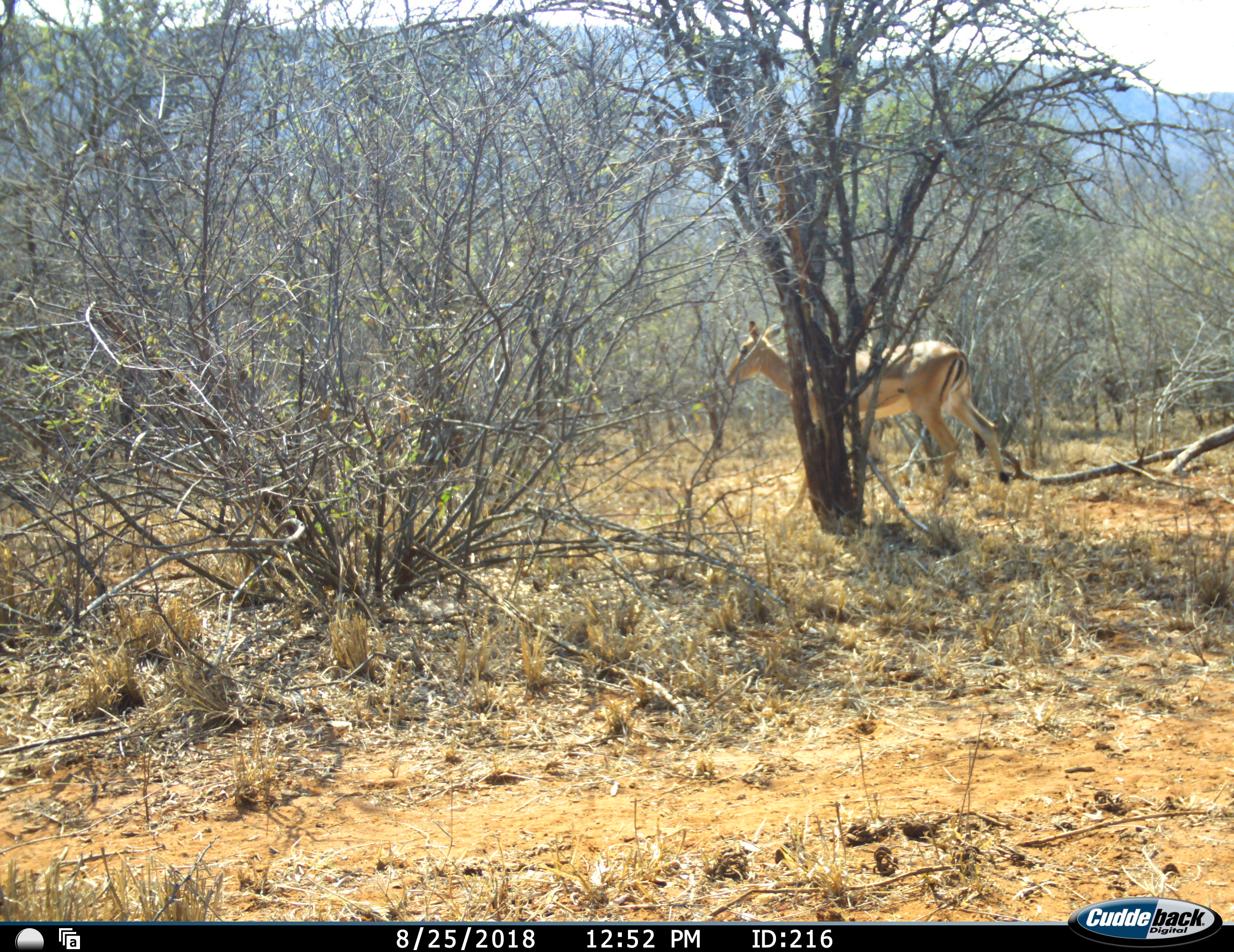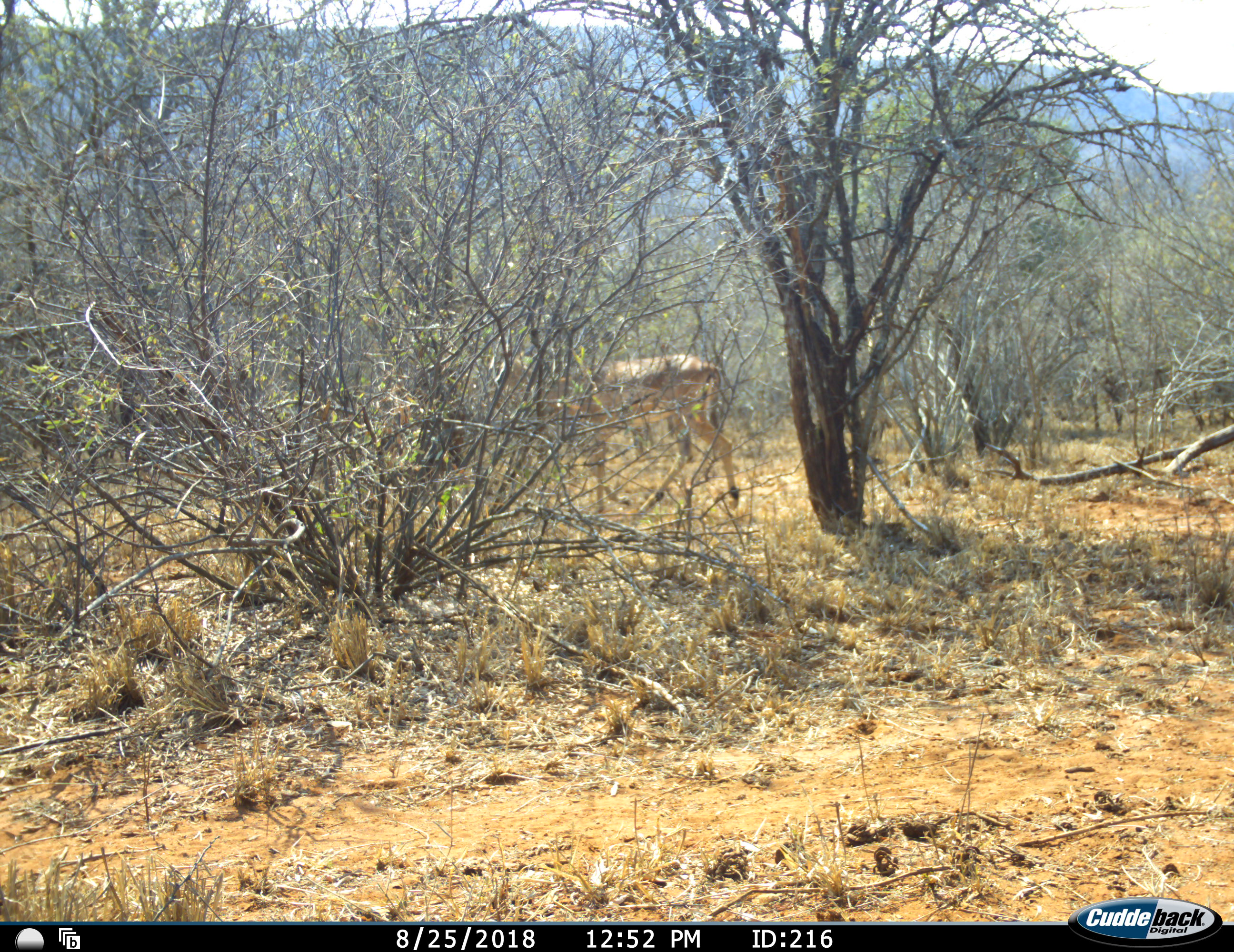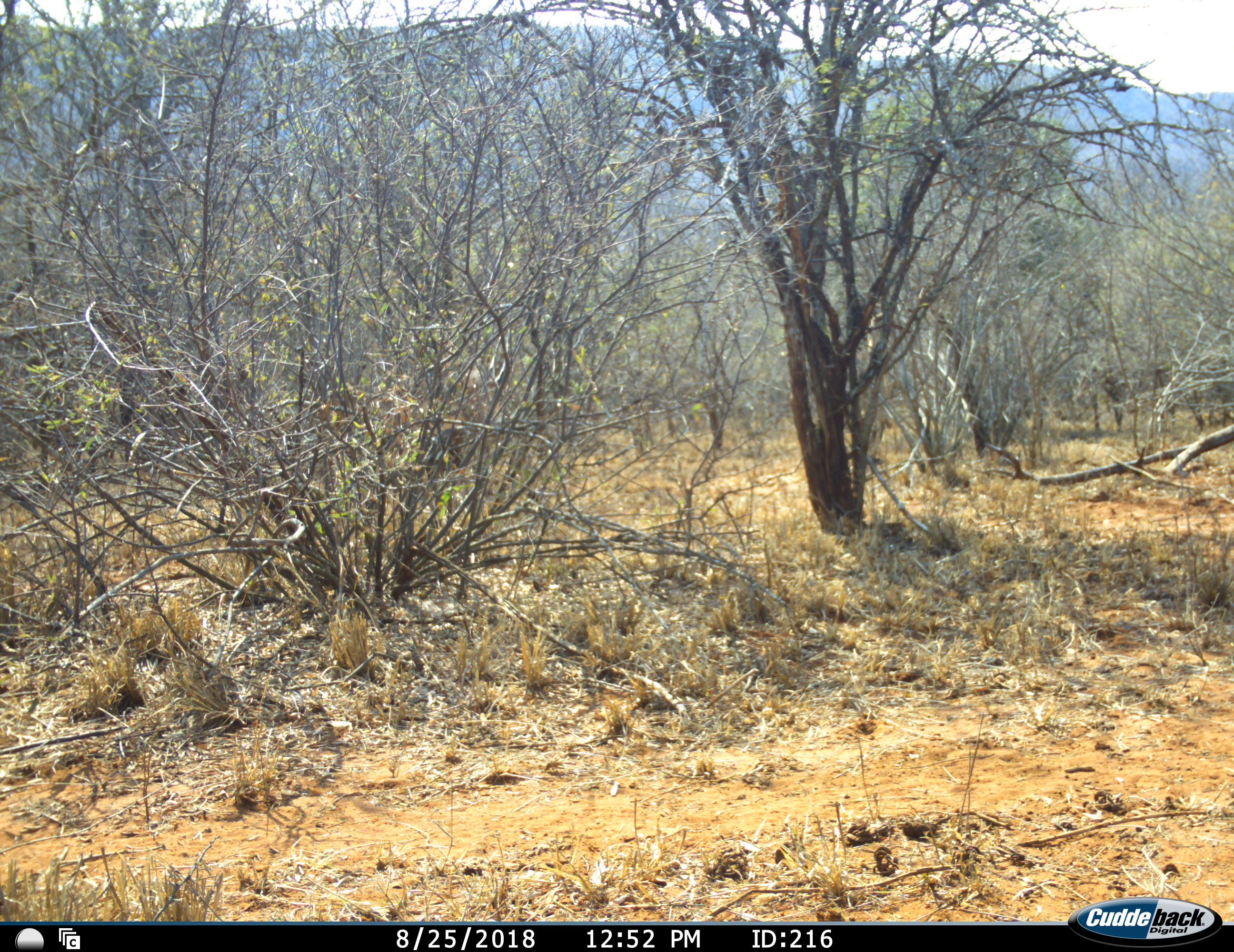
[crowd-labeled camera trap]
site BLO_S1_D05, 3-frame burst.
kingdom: Animalia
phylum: Chordata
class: Mammalia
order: Artiodactyla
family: Bovidae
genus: Aepyceros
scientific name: Aepyceros melampus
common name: impala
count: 1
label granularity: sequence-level